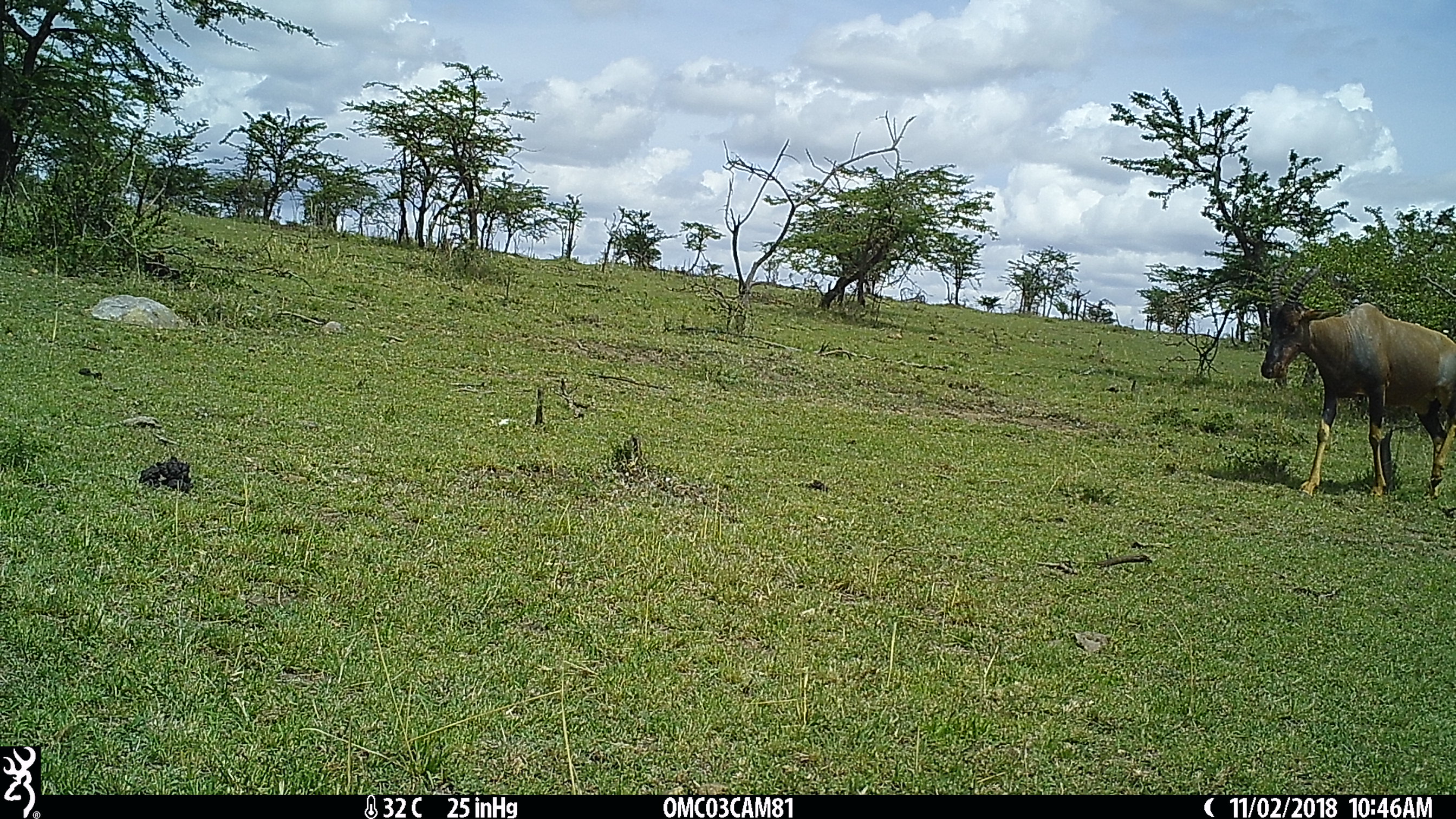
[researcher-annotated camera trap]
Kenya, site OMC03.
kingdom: Animalia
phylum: Chordata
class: Mammalia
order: Artiodactyla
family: Bovidae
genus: Damaliscus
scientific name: Damaliscus lunatus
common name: topi